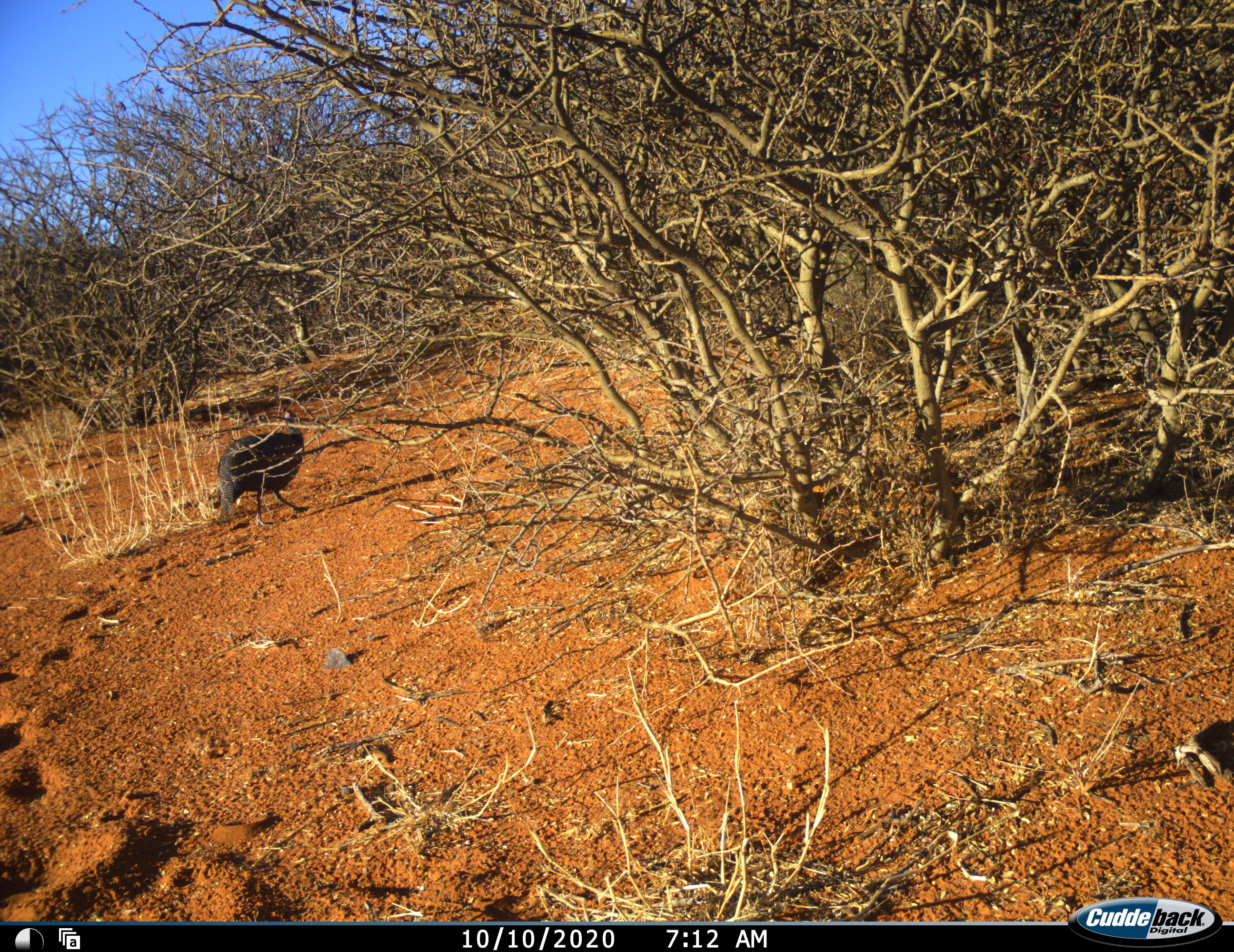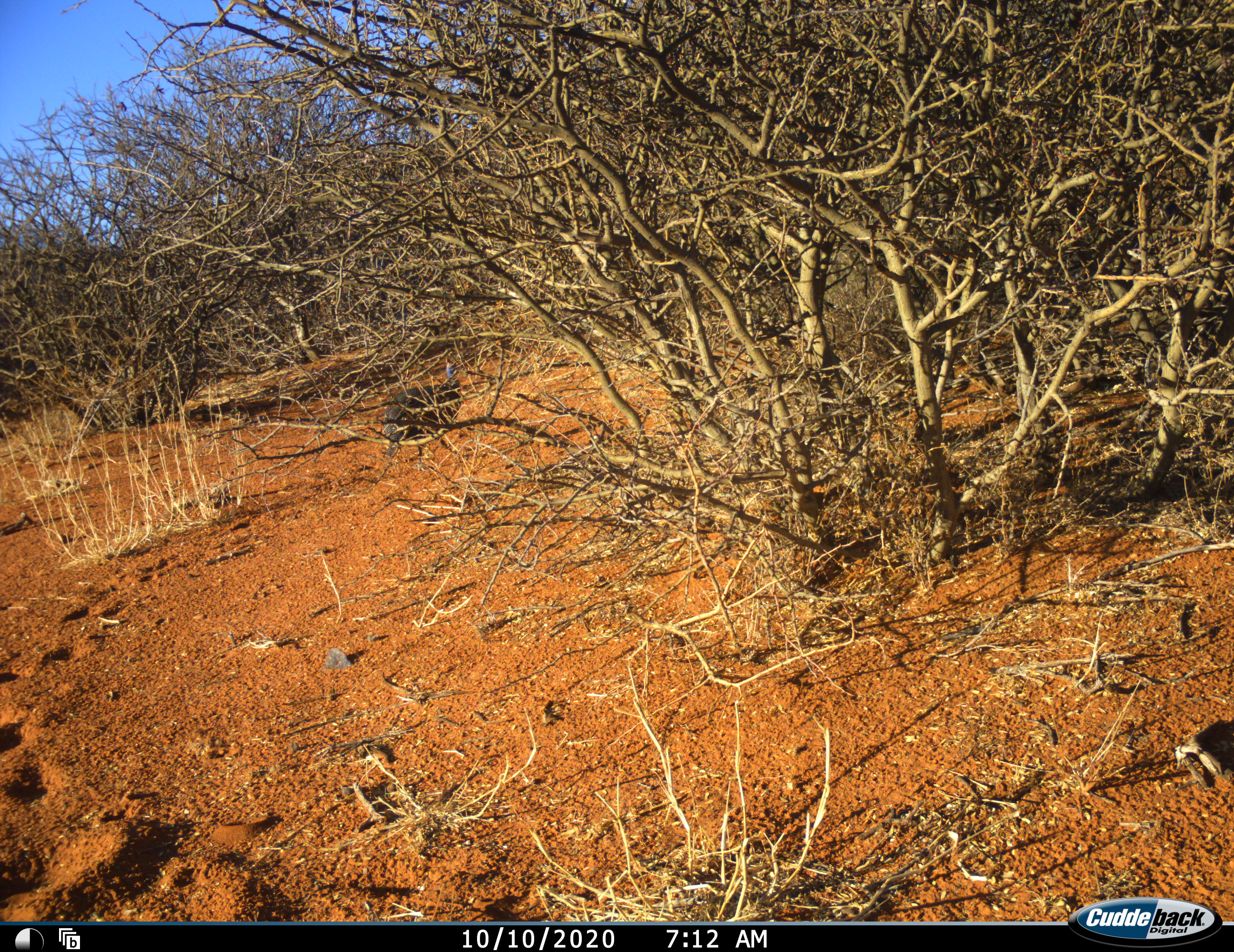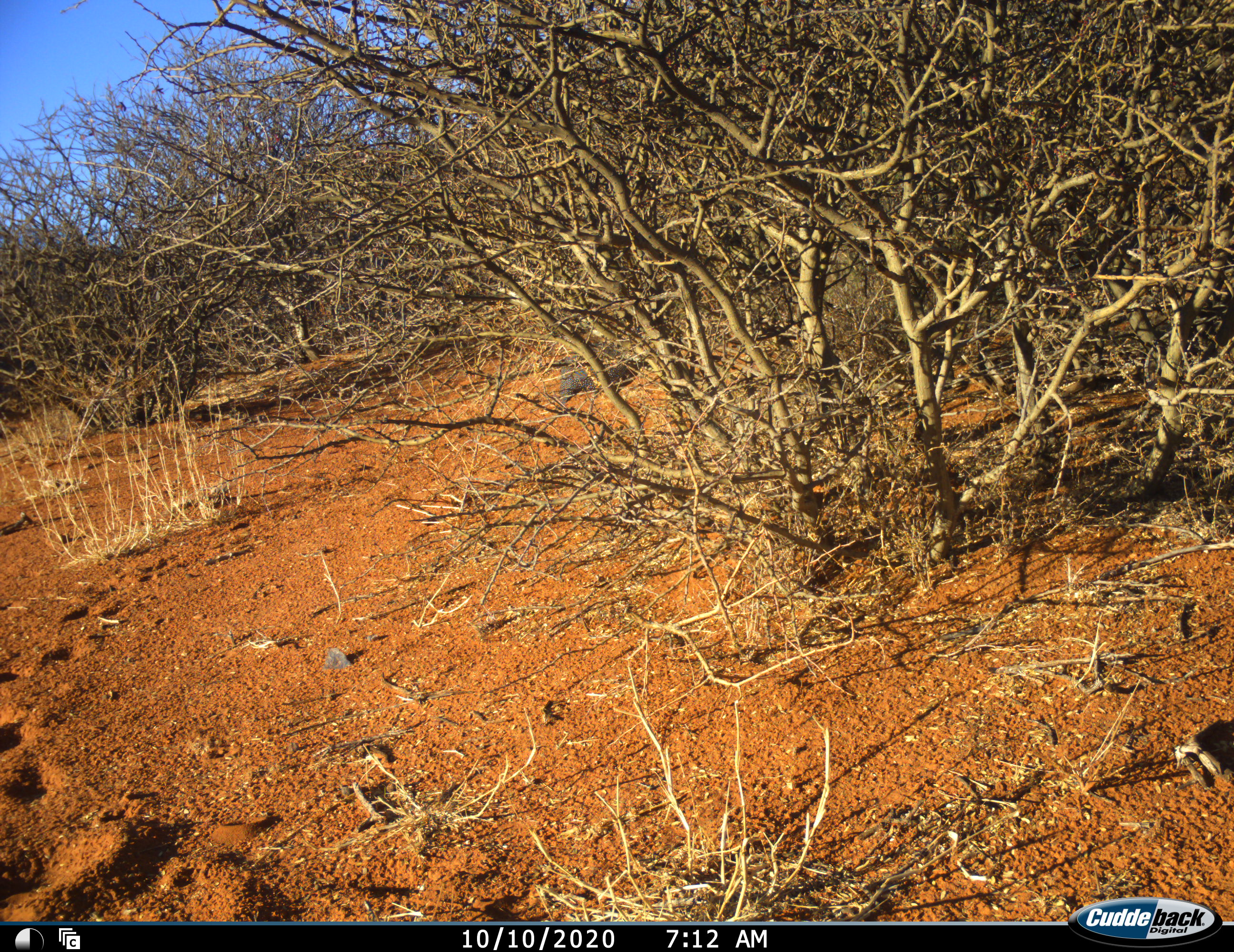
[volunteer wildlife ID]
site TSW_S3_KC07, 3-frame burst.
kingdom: Animalia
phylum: Chordata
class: Aves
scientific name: Aves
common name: bird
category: birdother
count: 1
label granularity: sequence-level